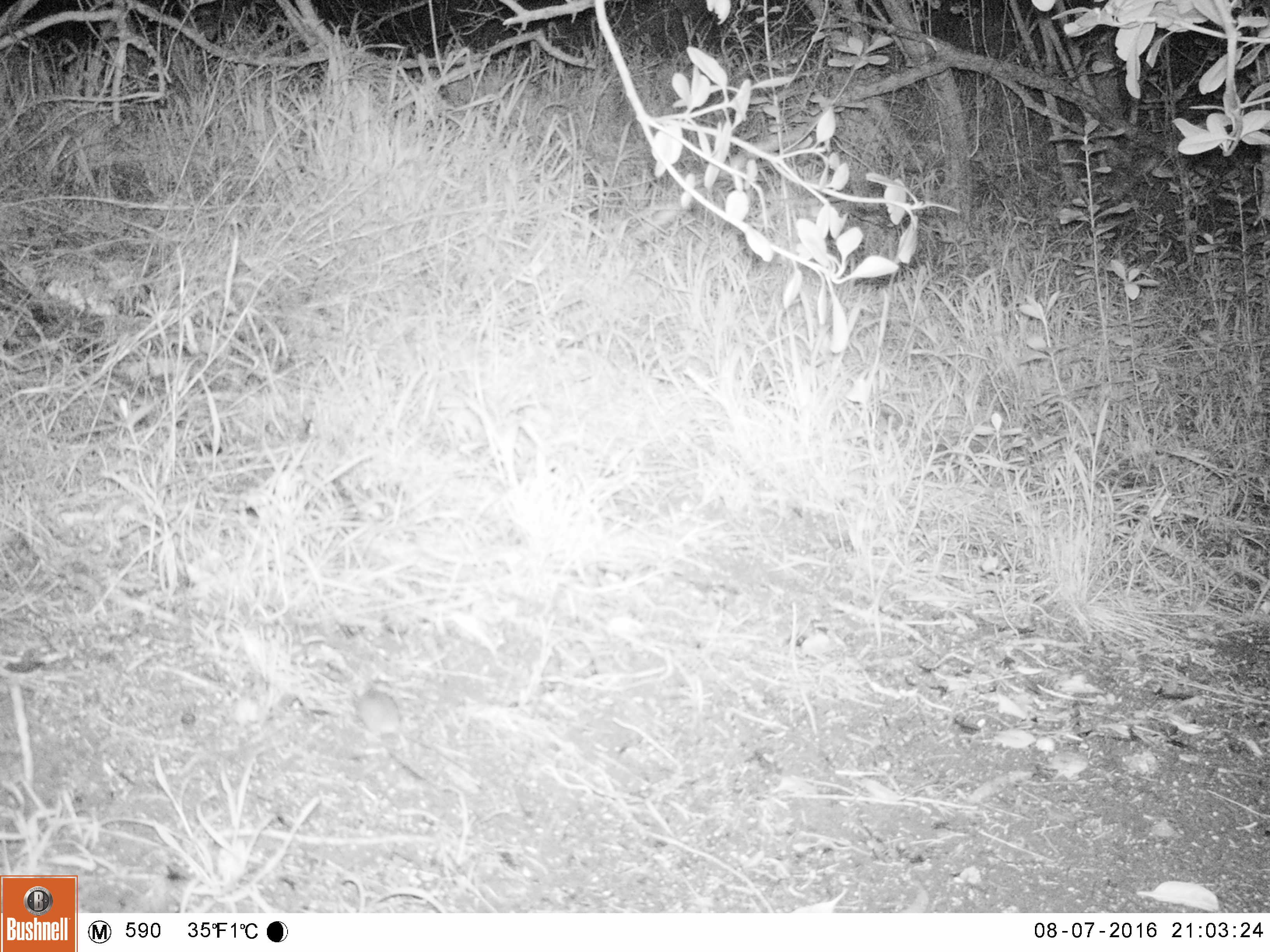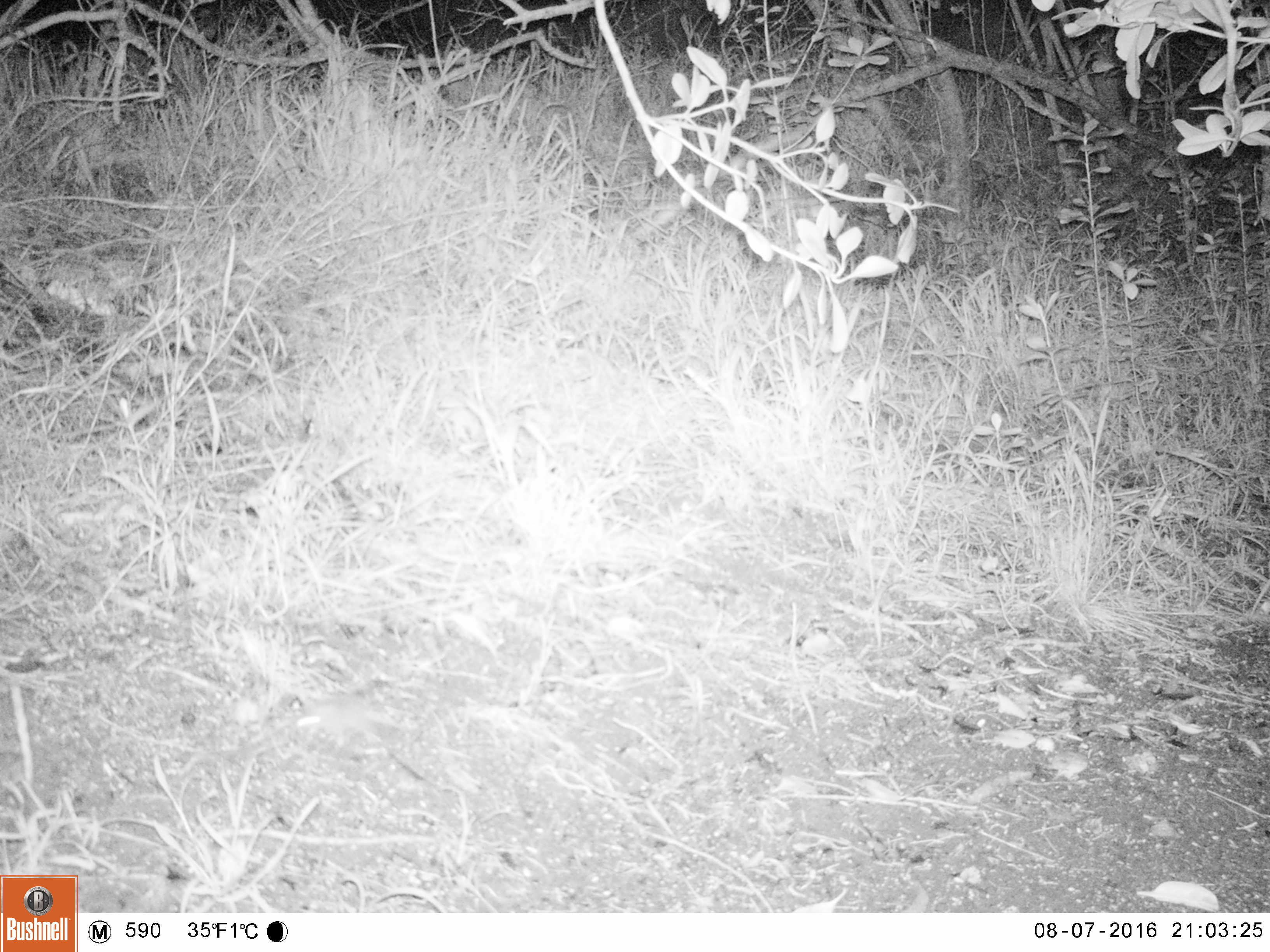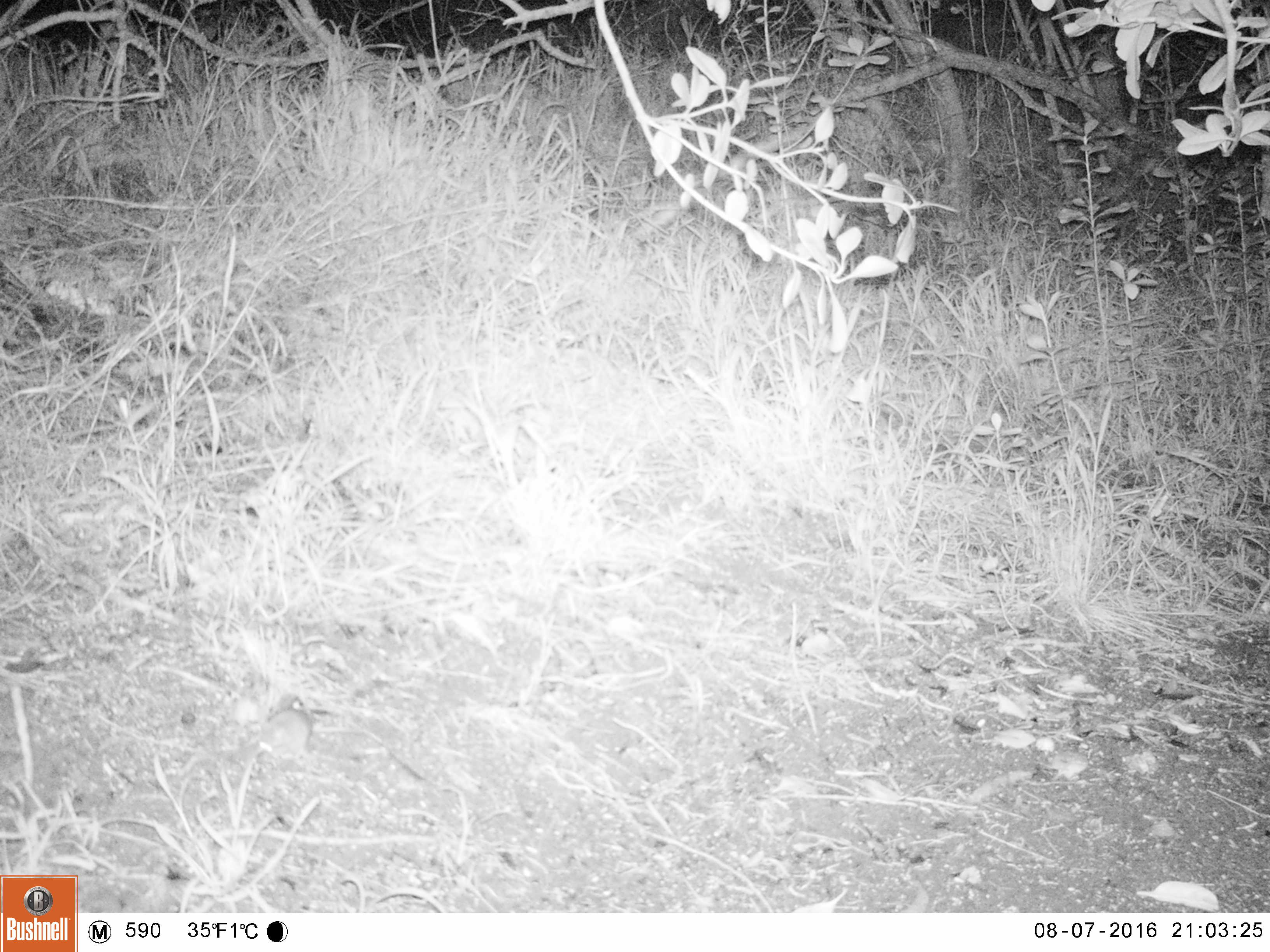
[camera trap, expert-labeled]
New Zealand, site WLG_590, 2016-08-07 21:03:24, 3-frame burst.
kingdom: Animalia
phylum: Chordata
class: Mammalia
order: Rodentia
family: Muridae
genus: Mus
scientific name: Mus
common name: mouse